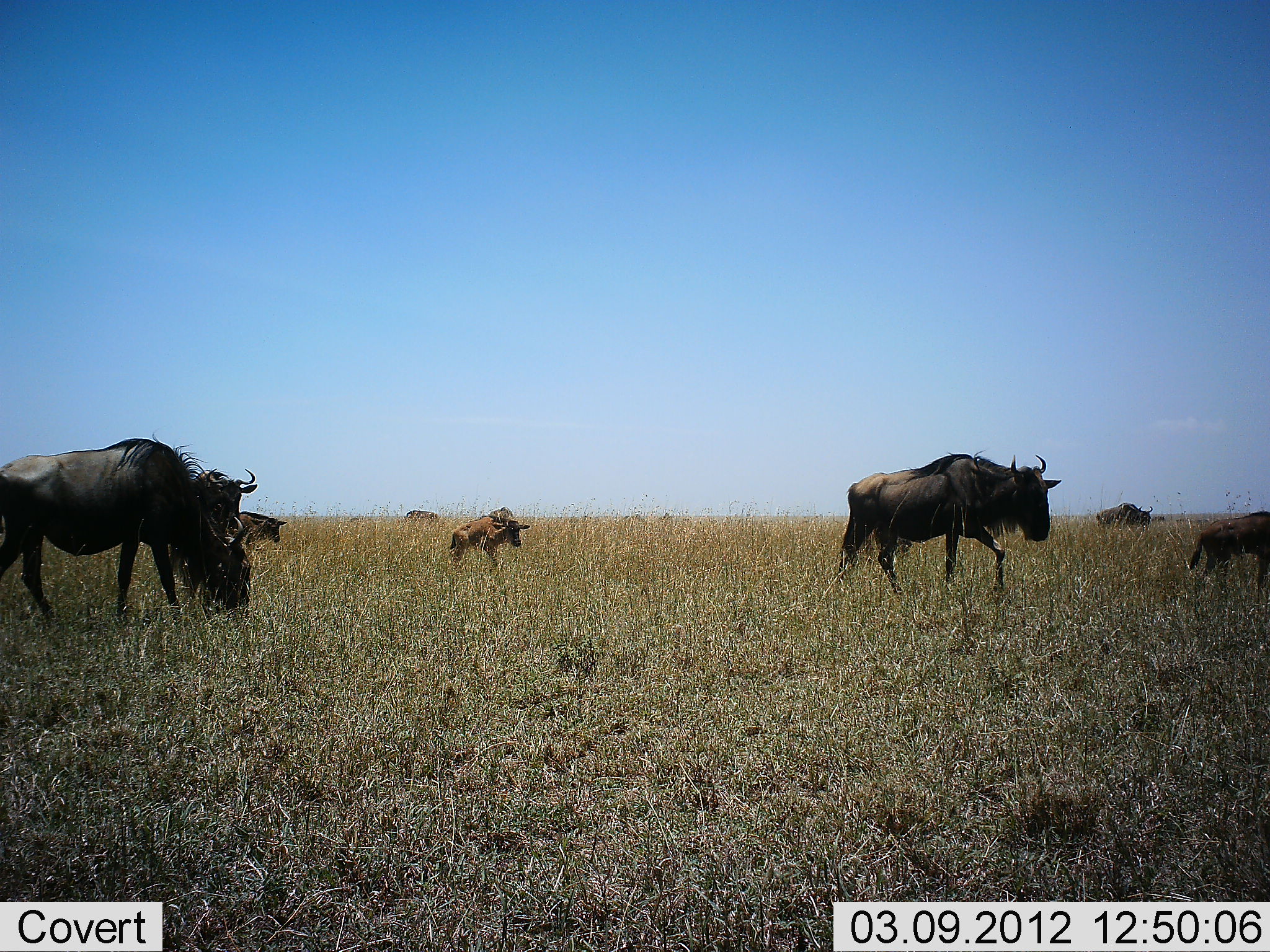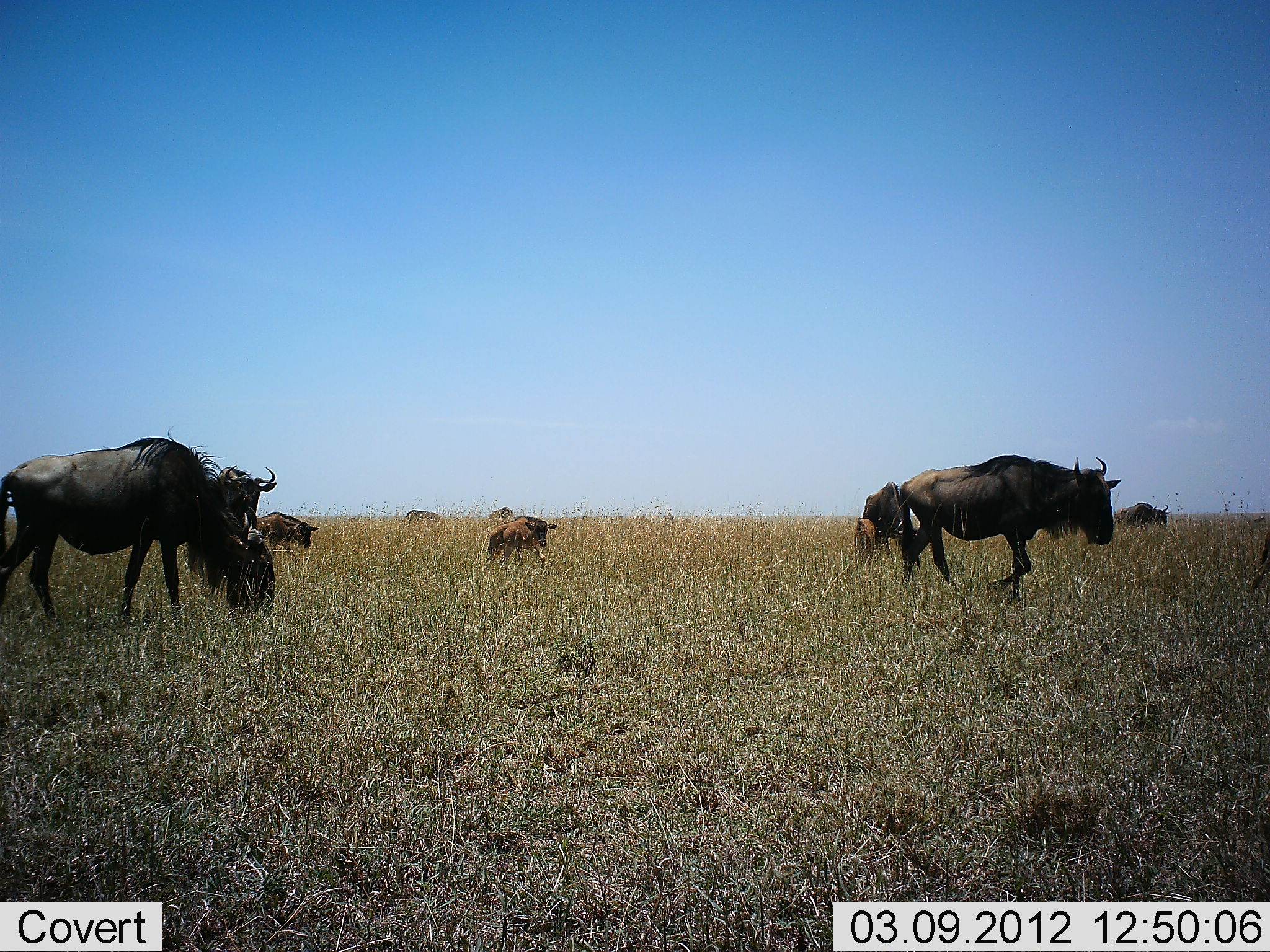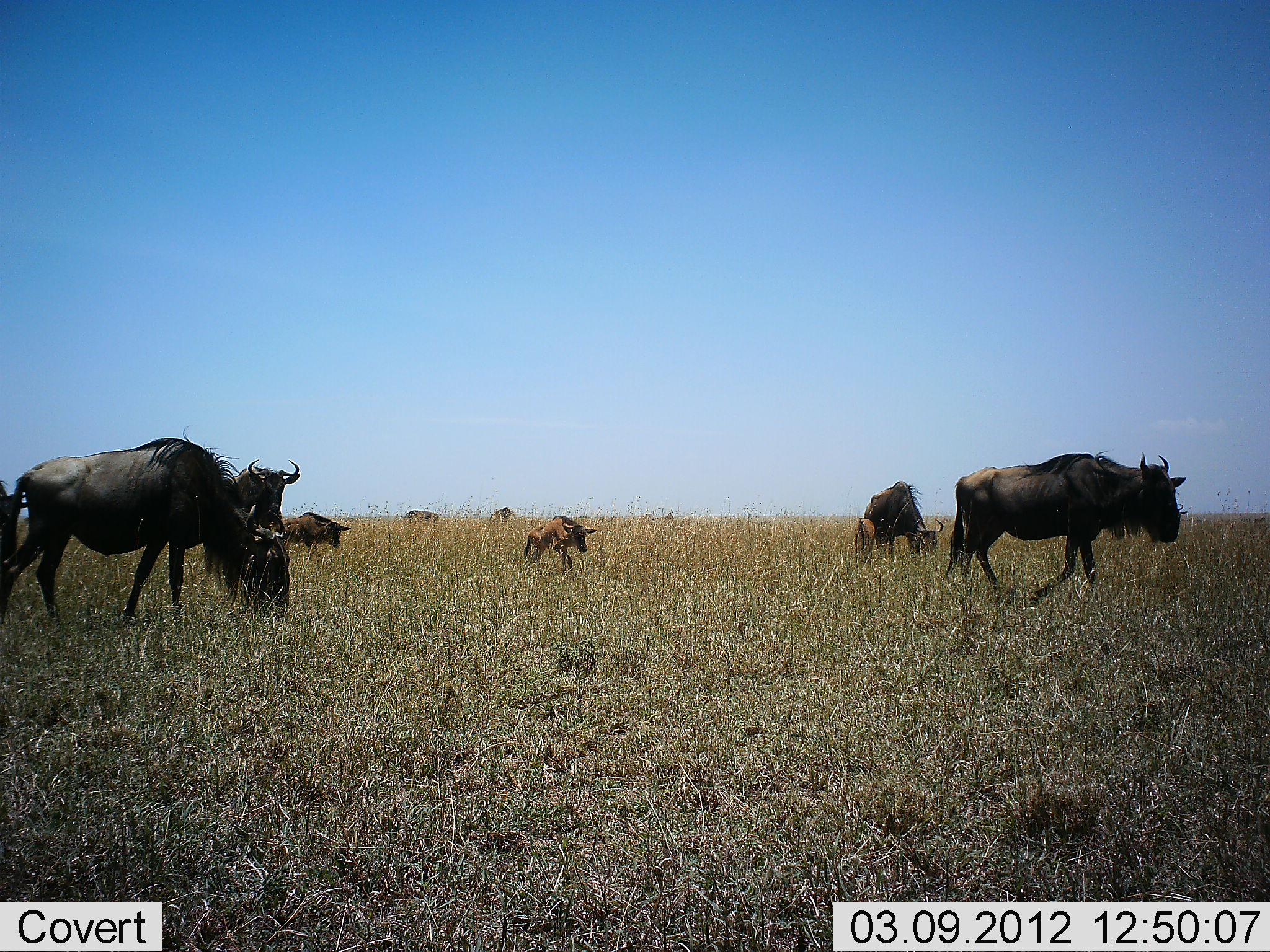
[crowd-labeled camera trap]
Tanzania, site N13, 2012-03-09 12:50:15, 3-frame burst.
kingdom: Animalia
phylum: Chordata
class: Mammalia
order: Artiodactyla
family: Bovidae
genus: Connochaetes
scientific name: Connochaetes taurinus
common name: blue wildebeest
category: wildebeest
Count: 10.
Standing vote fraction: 15%.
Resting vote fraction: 0%.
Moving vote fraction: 92%.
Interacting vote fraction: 0%.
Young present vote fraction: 85%.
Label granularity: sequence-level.